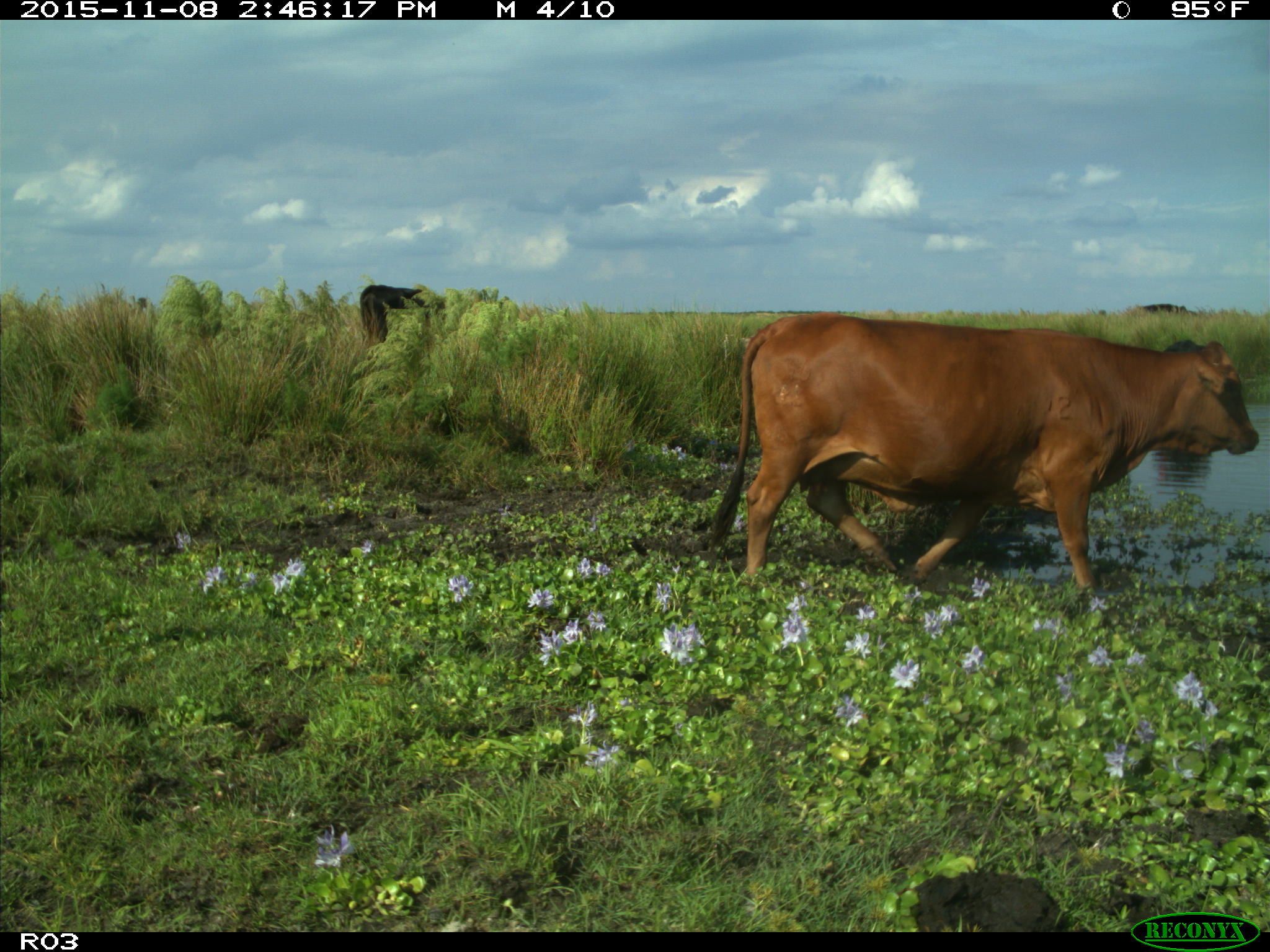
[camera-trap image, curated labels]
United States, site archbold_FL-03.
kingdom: Animalia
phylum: Chordata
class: Mammalia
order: Artiodactyla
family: Bovidae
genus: Bos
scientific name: Bos taurus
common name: domestic cow